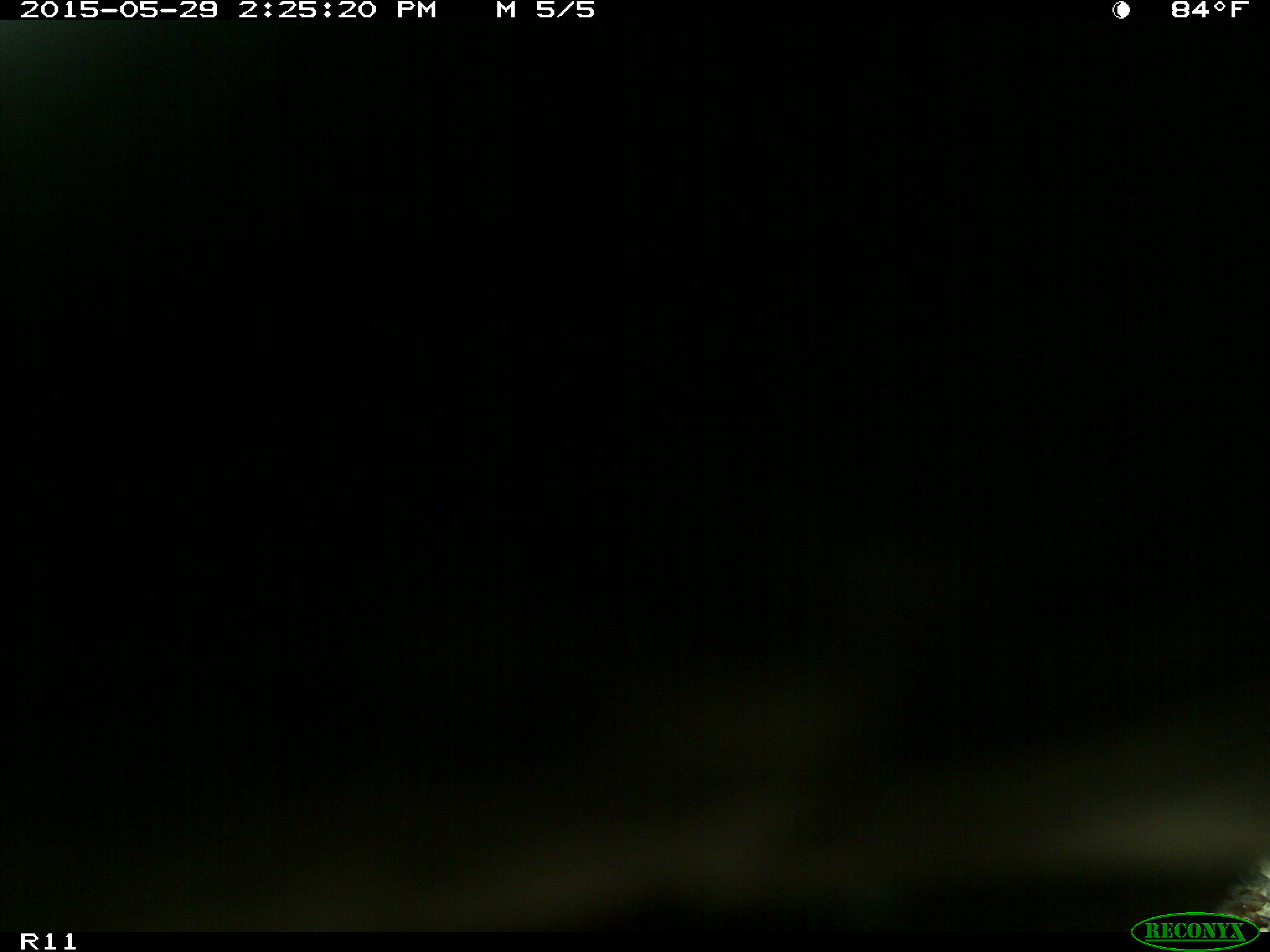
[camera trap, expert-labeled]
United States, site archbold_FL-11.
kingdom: Animalia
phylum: Chordata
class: Mammalia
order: Artiodactyla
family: Bovidae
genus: Bos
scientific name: Bos taurus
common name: domestic cow